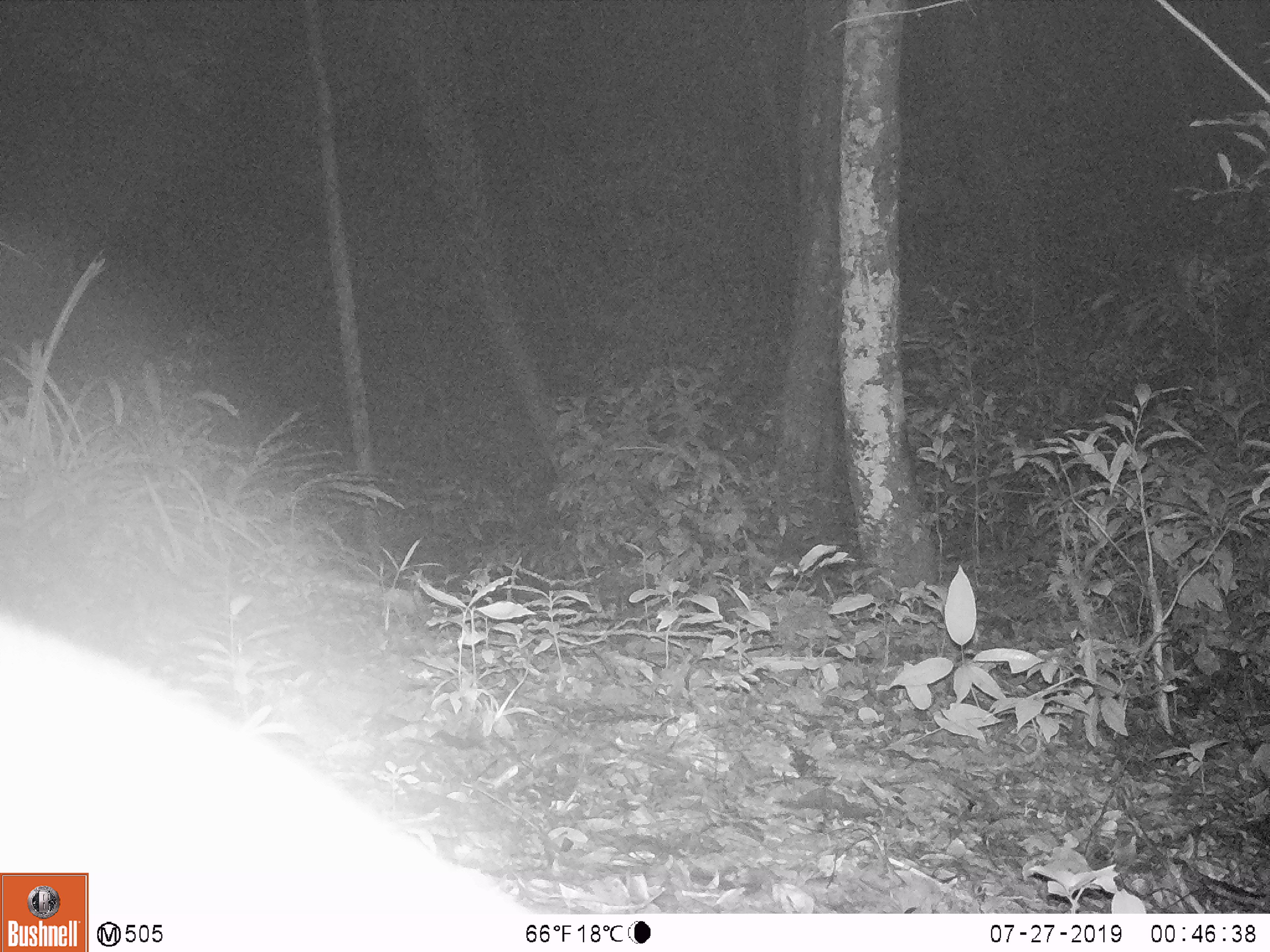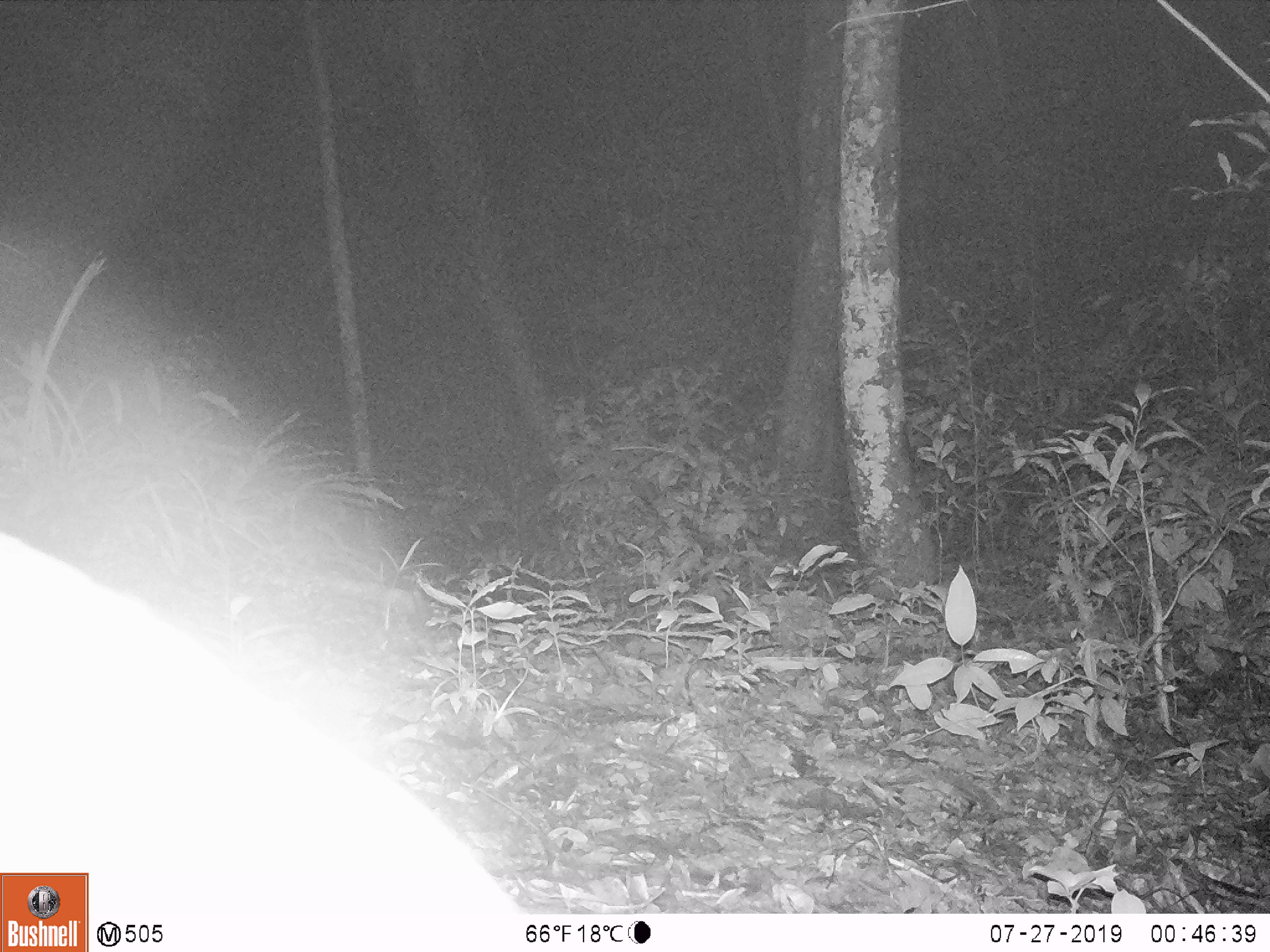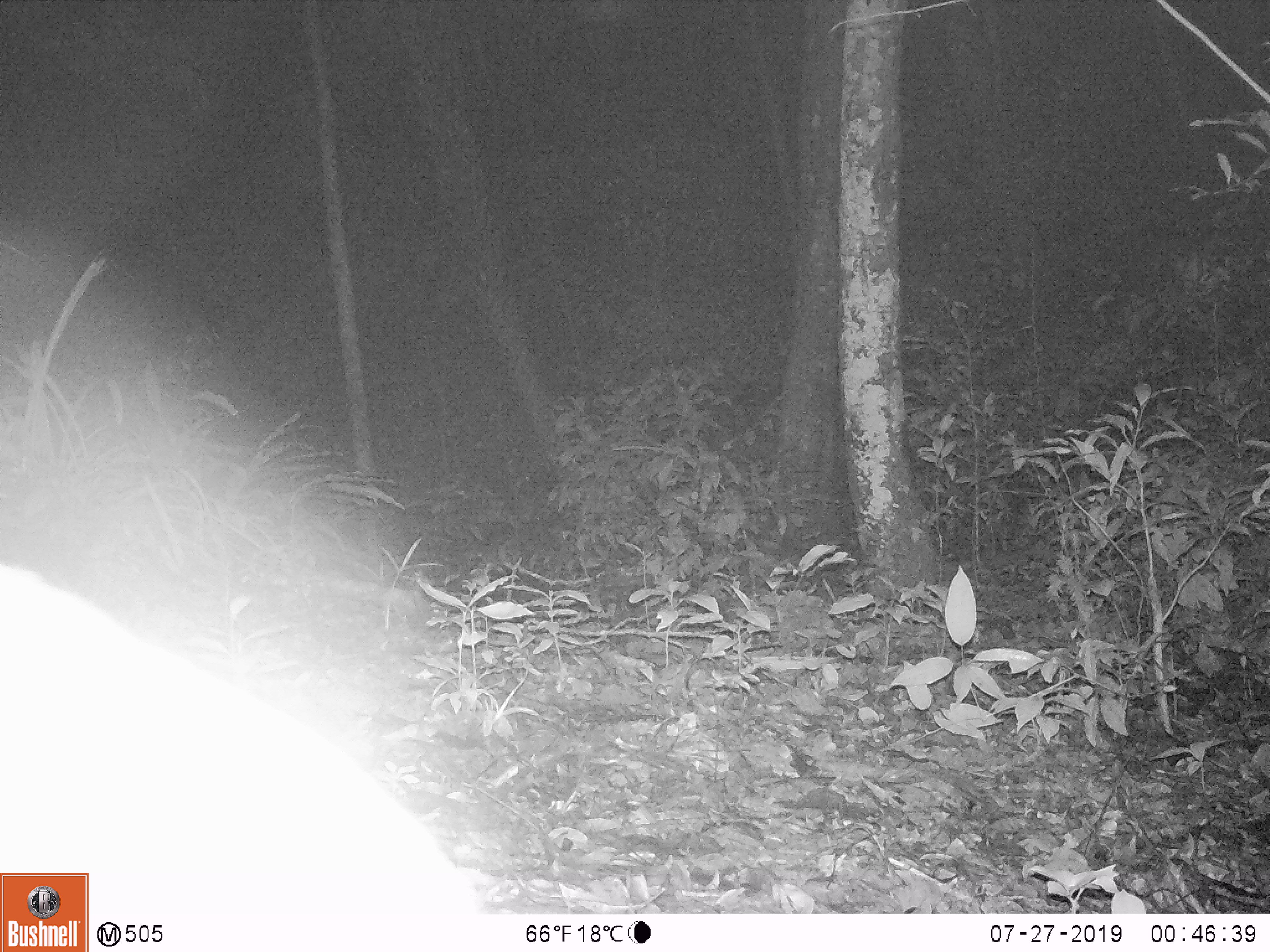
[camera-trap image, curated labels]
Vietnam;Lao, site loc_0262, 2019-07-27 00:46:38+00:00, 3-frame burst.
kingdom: Animalia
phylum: Chordata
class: Mammalia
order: Artiodactyla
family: Cervidae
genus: Muntiacus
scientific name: Muntiacus vuquangensis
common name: large-antlered muntjac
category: large antlered muntjac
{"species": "large antlered muntjac (large-antlered muntjac) (Muntiacus vuquangensis)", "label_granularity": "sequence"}